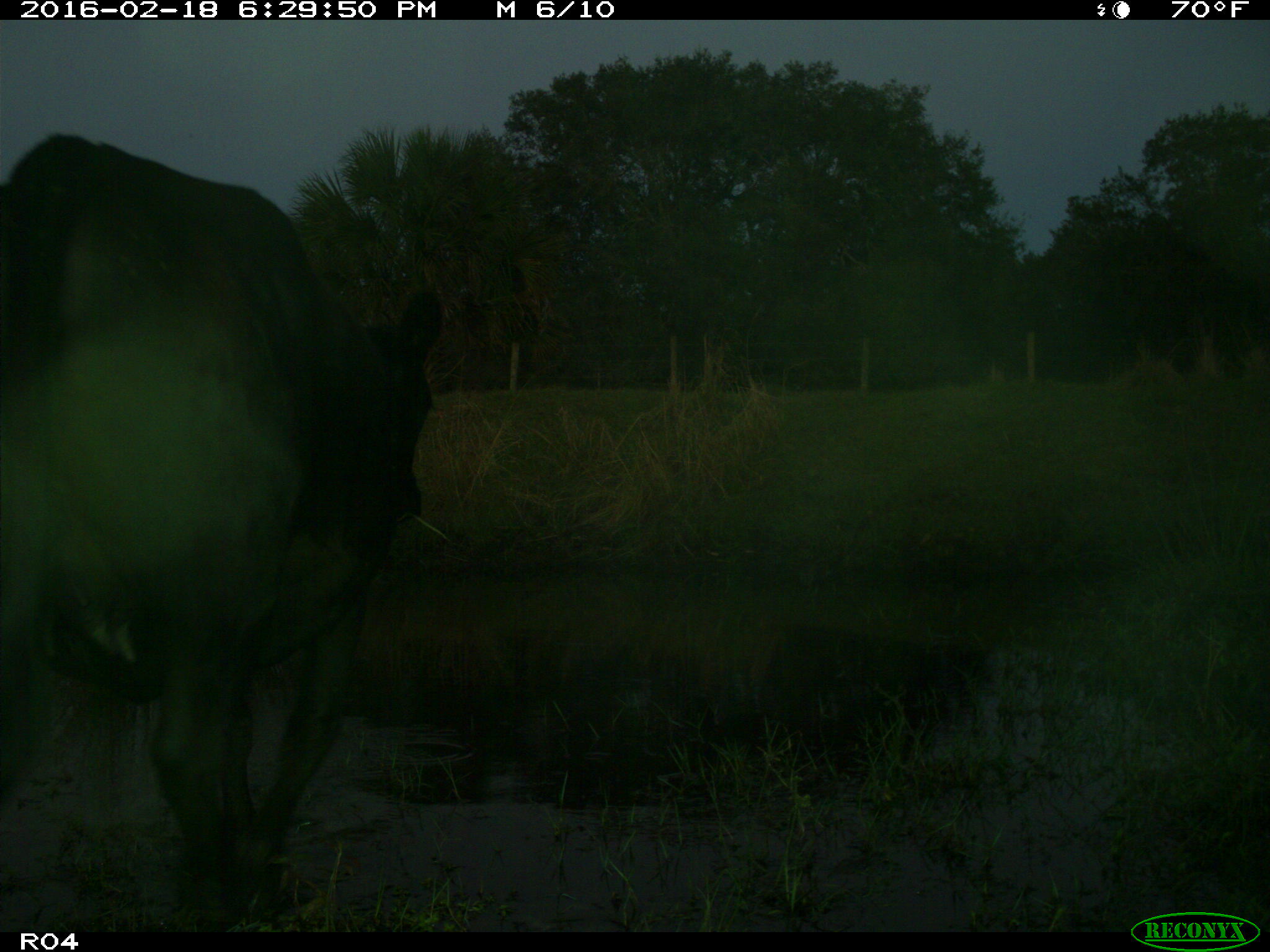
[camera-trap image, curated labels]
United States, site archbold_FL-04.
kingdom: Animalia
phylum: Chordata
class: Mammalia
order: Artiodactyla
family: Bovidae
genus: Bos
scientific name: Bos taurus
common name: domestic cow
Bos taurus (domestic cow).